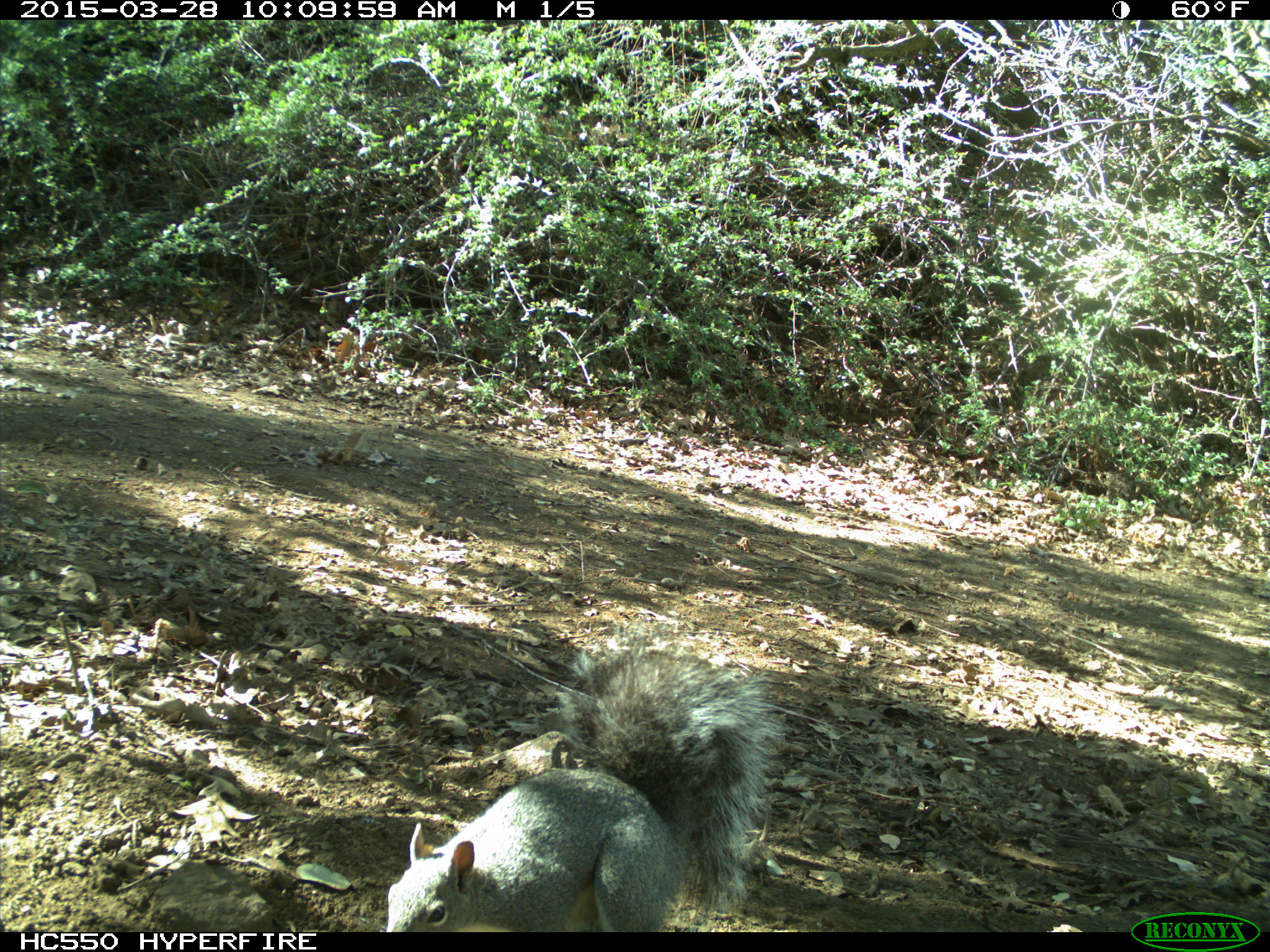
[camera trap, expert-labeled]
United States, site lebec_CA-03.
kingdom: Animalia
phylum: Chordata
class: Mammalia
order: Rodentia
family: Sciuridae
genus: Sciurus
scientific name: Sciurus carolinensis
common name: eastern gray squirrel